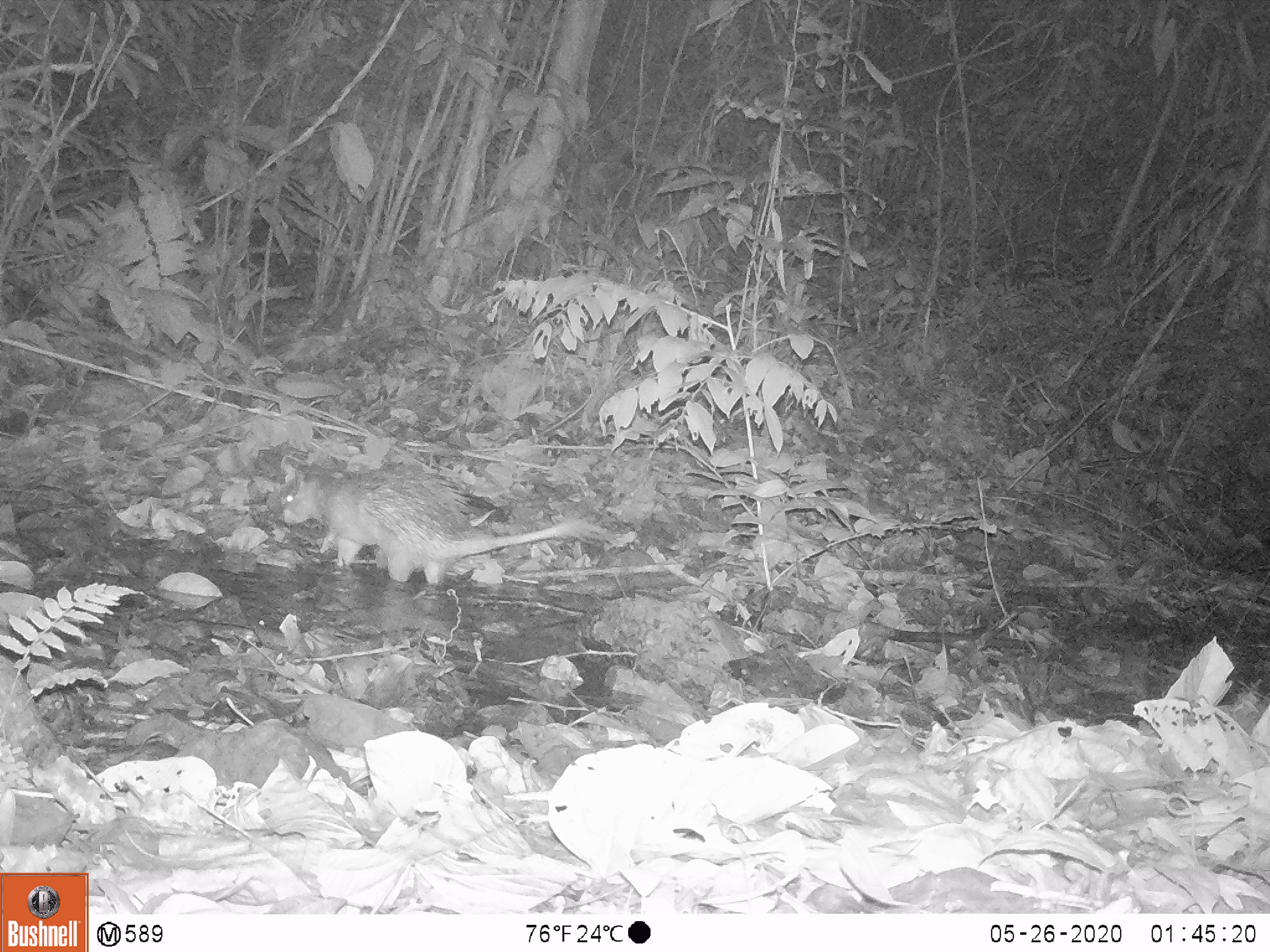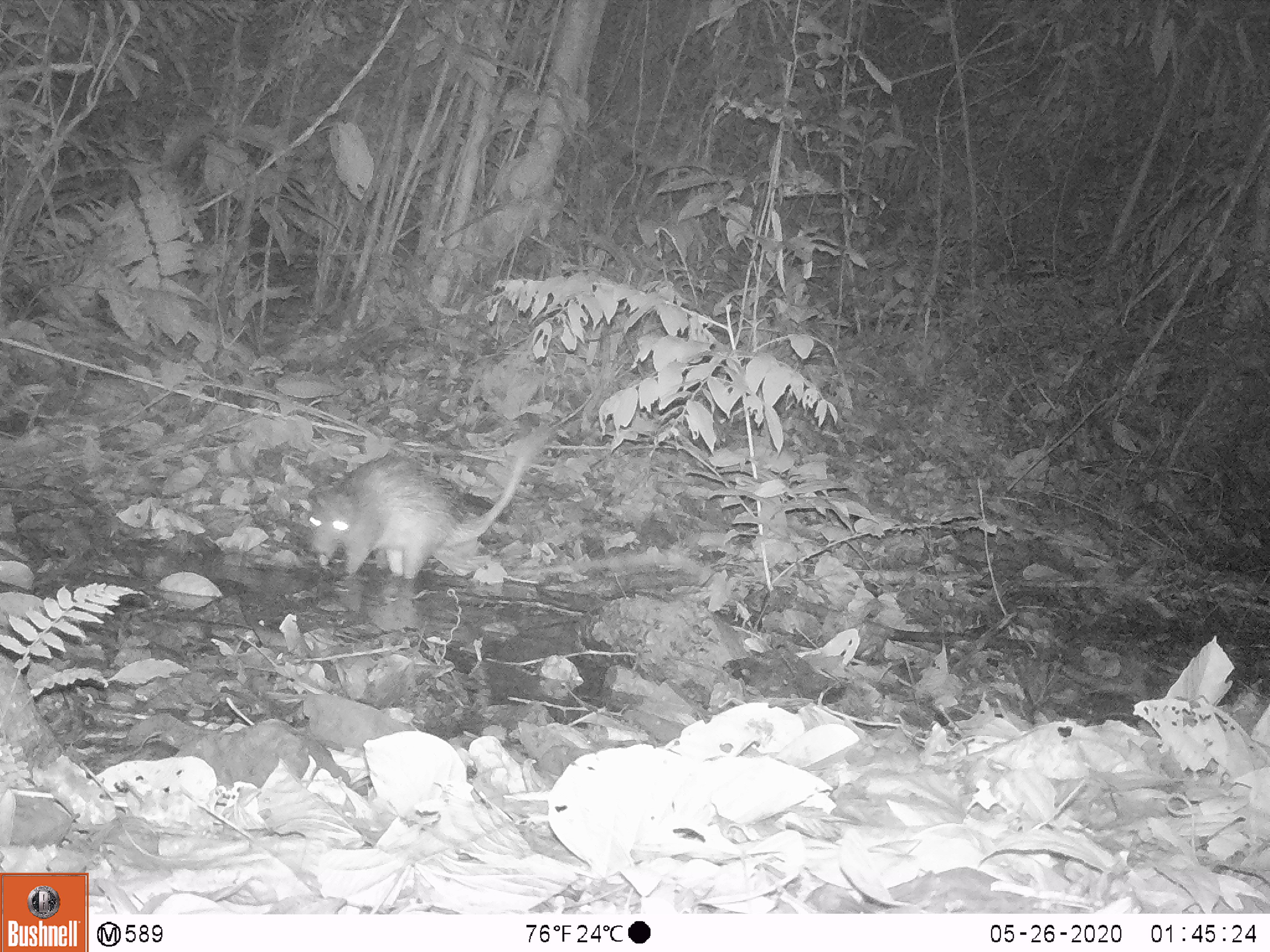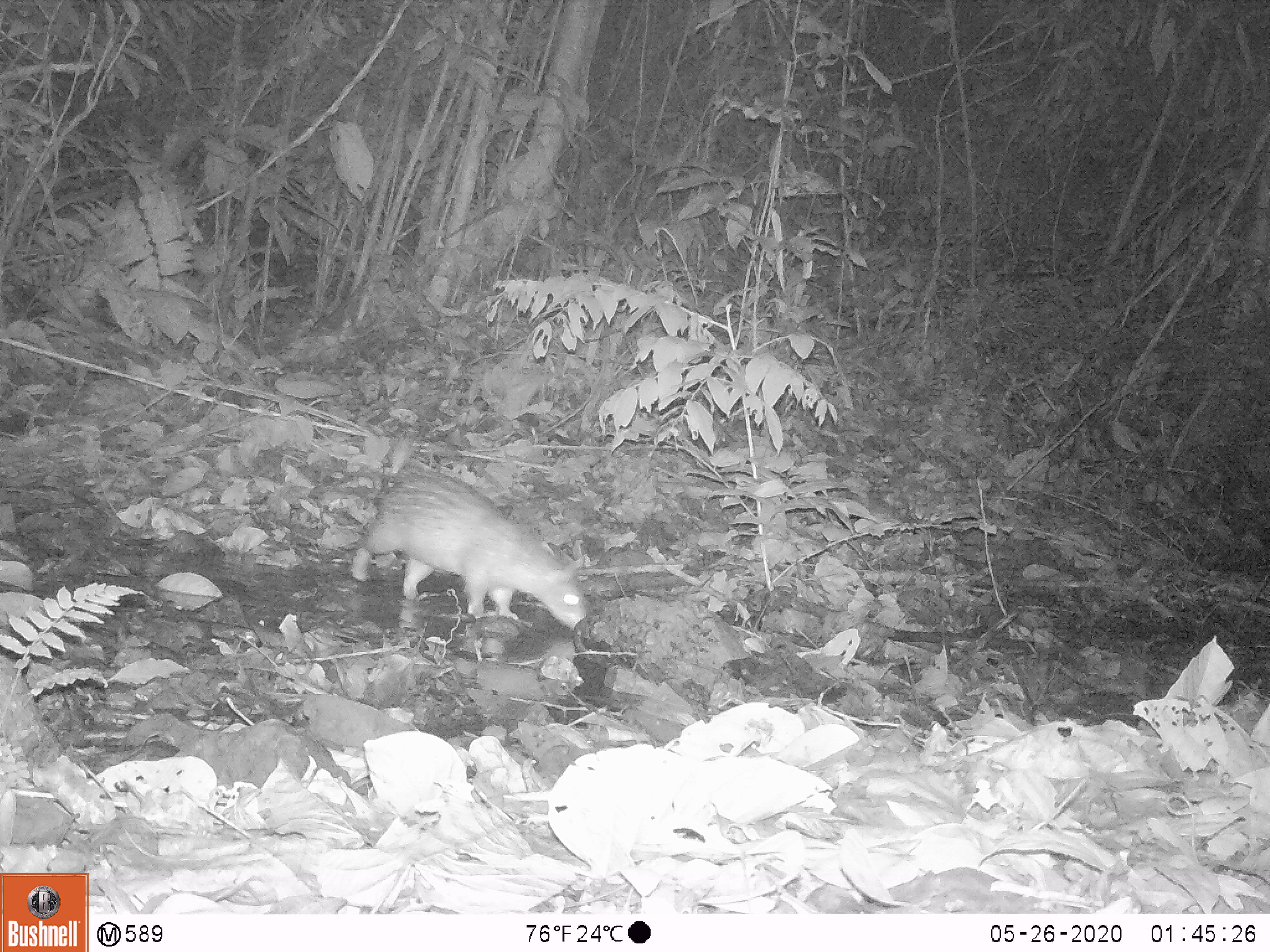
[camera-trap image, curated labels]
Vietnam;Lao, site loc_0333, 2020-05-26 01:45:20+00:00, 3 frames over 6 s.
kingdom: Animalia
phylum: Chordata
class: Mammalia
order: Rodentia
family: Hystricidae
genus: Atherurus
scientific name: Atherurus macrourus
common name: asiatic brush-tailed porcupine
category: asiatic brush tailed porcupine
Asiatic brush tailed porcupine (asiatic brush-tailed porcupine) (Atherurus macrourus). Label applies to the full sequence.